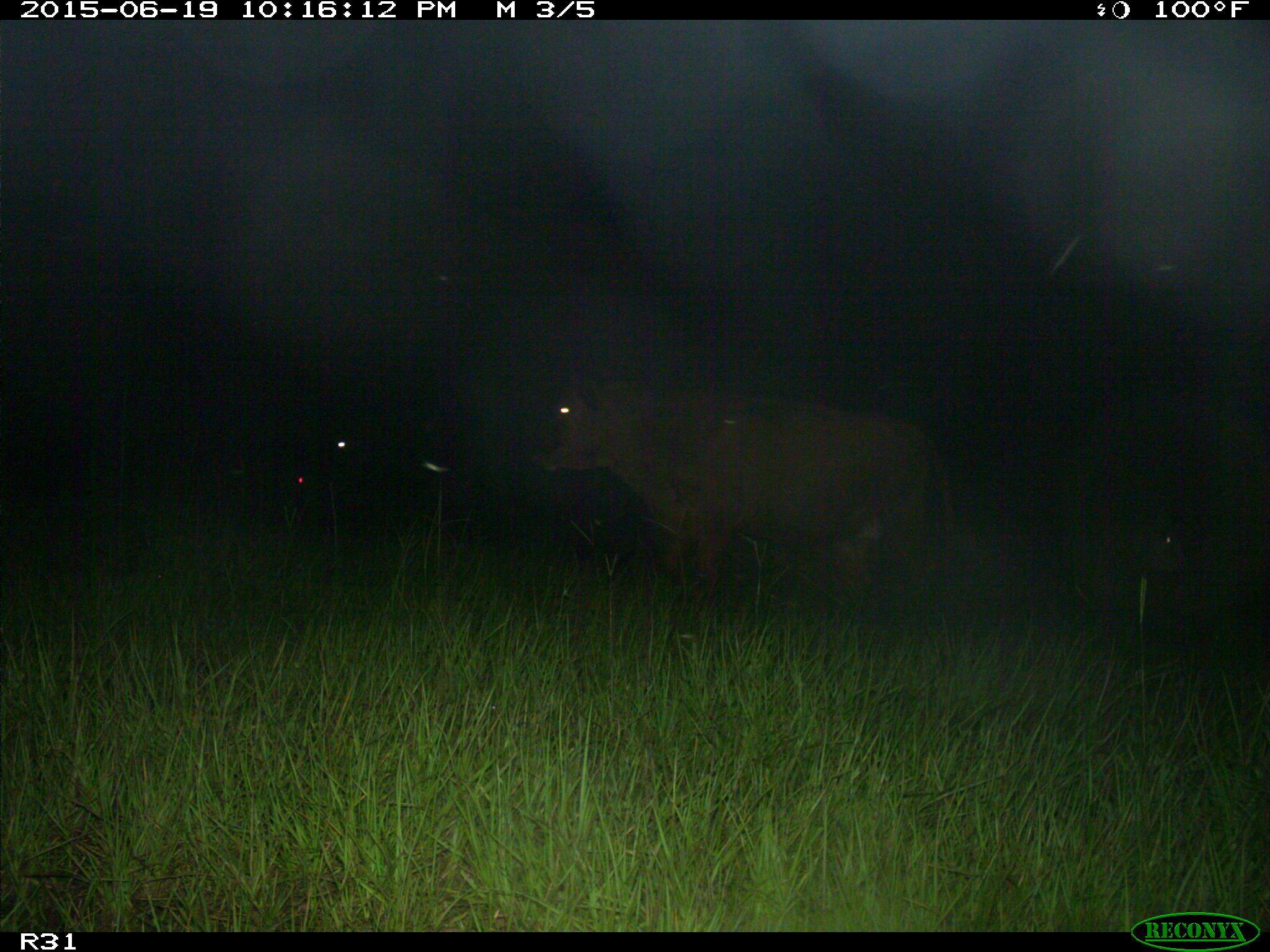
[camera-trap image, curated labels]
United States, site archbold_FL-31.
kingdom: Animalia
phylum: Chordata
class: Mammalia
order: Artiodactyla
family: Bovidae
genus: Bos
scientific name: Bos taurus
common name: domestic cow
Bos taurus (domestic cow).